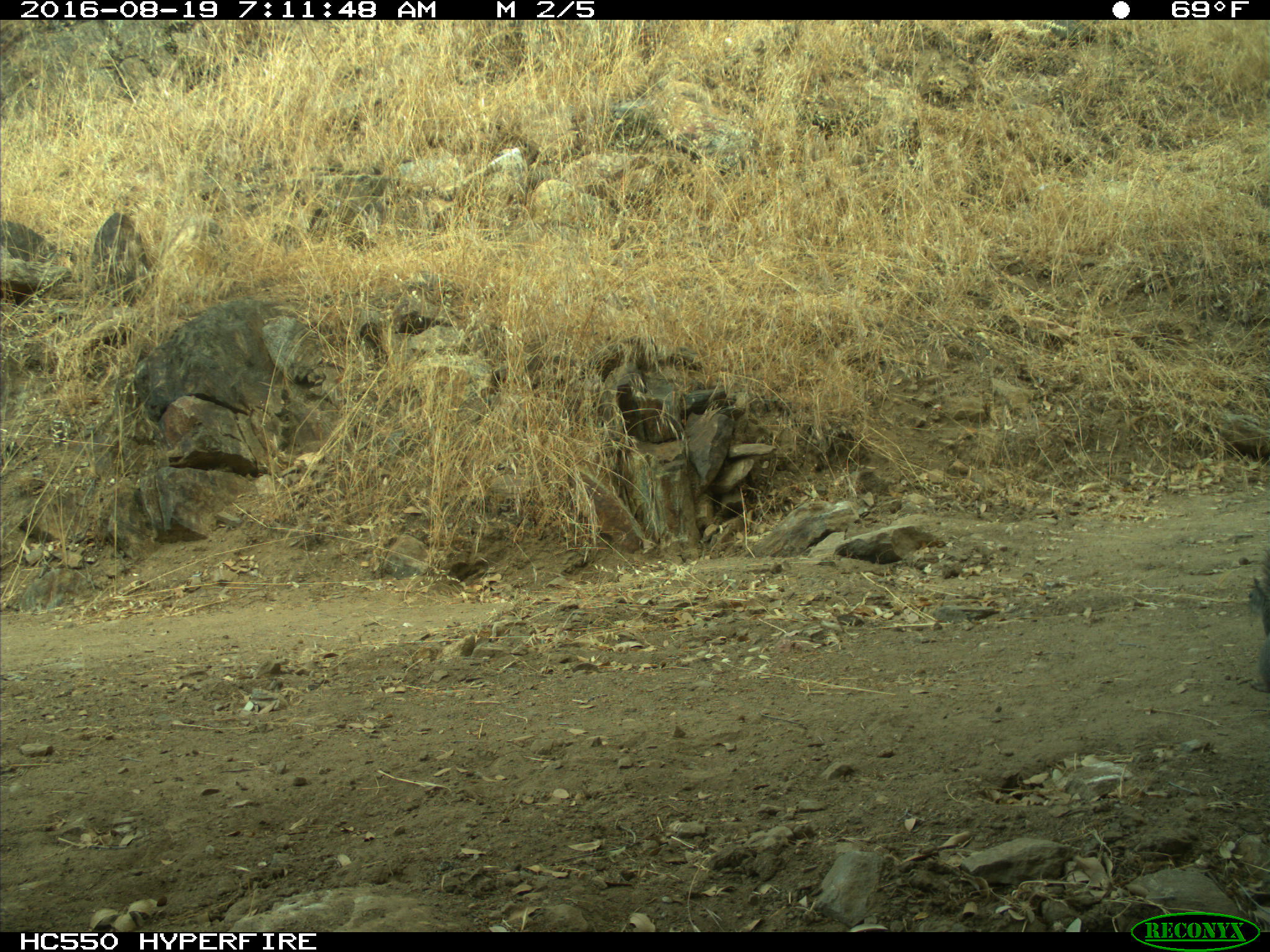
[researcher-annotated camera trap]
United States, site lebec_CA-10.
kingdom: Animalia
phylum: Chordata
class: Mammalia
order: Rodentia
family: Sciuridae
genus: Sciurus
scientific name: Sciurus carolinensis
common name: eastern gray squirrel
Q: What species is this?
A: Sciurus carolinensis (eastern gray squirrel).